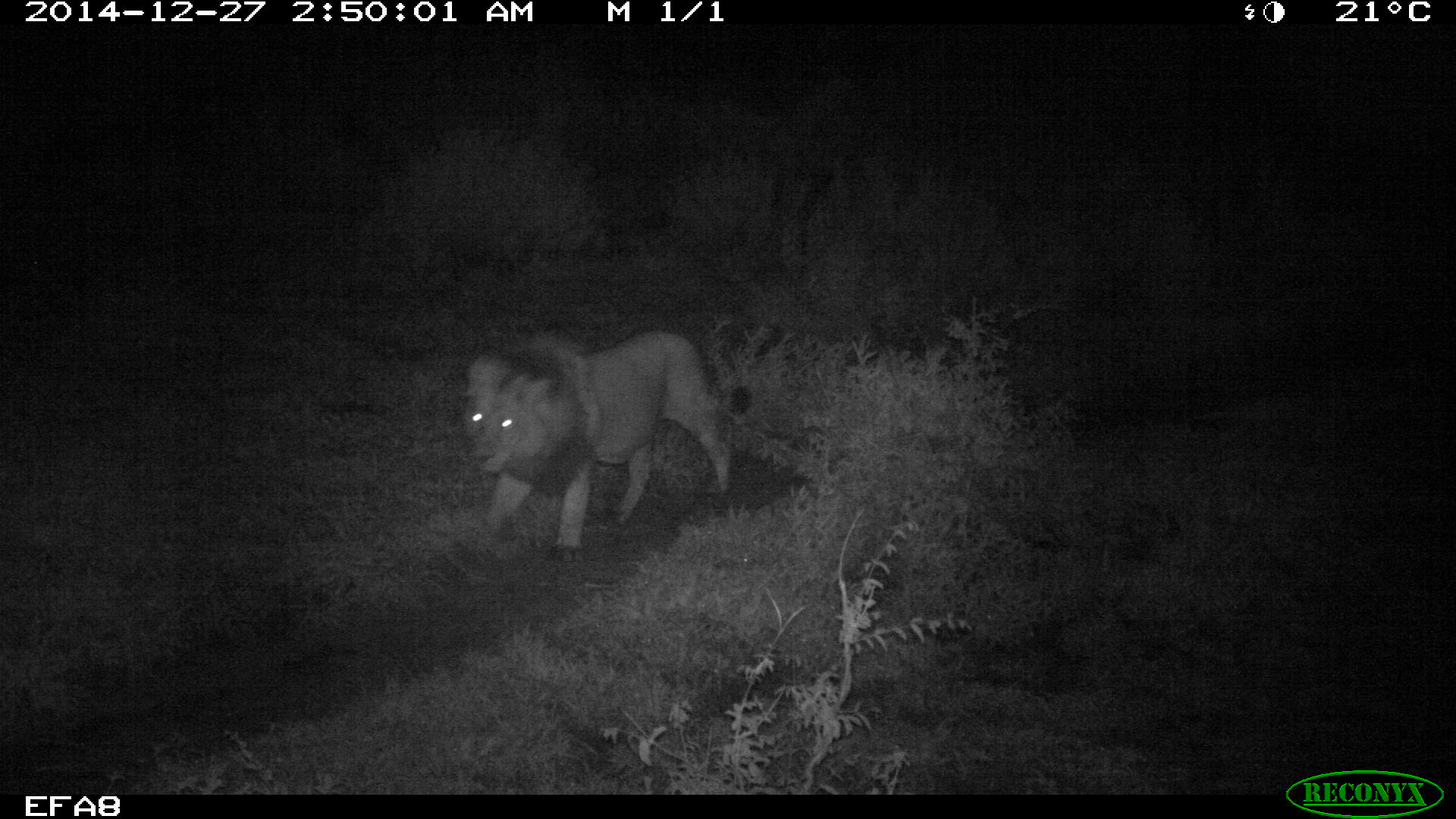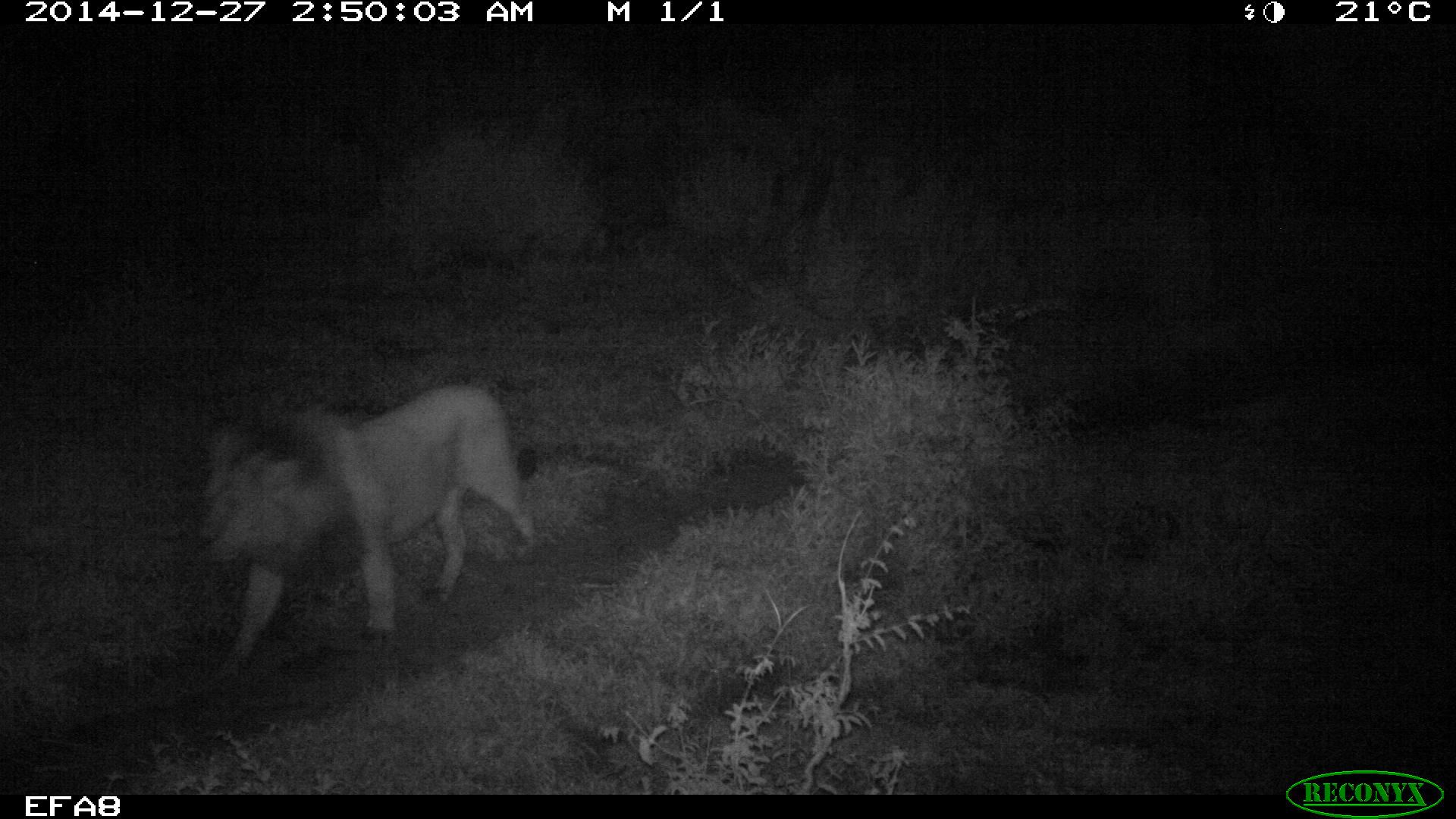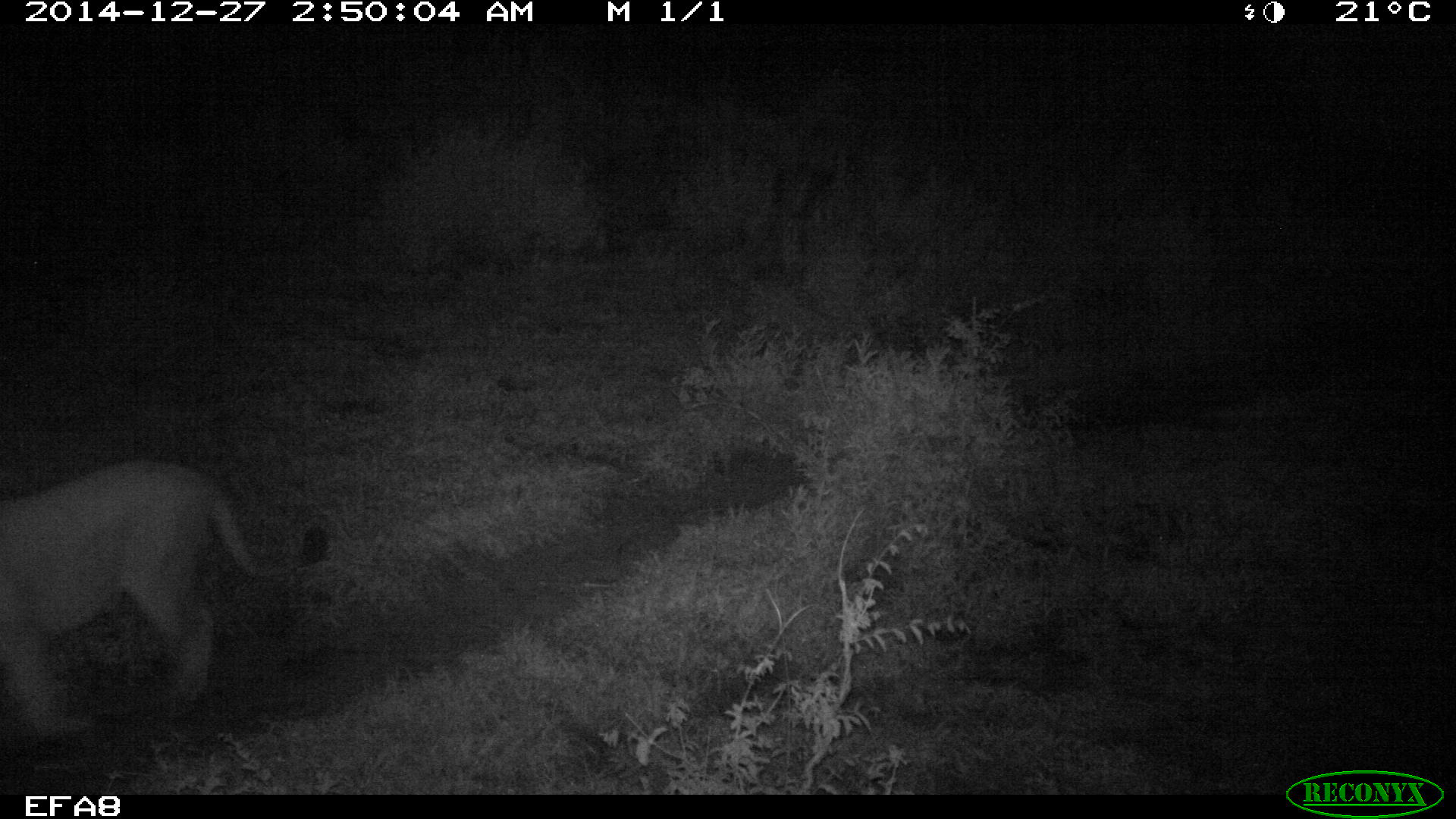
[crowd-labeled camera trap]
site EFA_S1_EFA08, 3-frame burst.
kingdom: Animalia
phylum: Chordata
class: Mammalia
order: Carnivora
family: Felidae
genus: Panthera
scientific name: Panthera leo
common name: lion male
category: lionmale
Lionmale (lion male) (Panthera leo), count 1. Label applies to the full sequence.